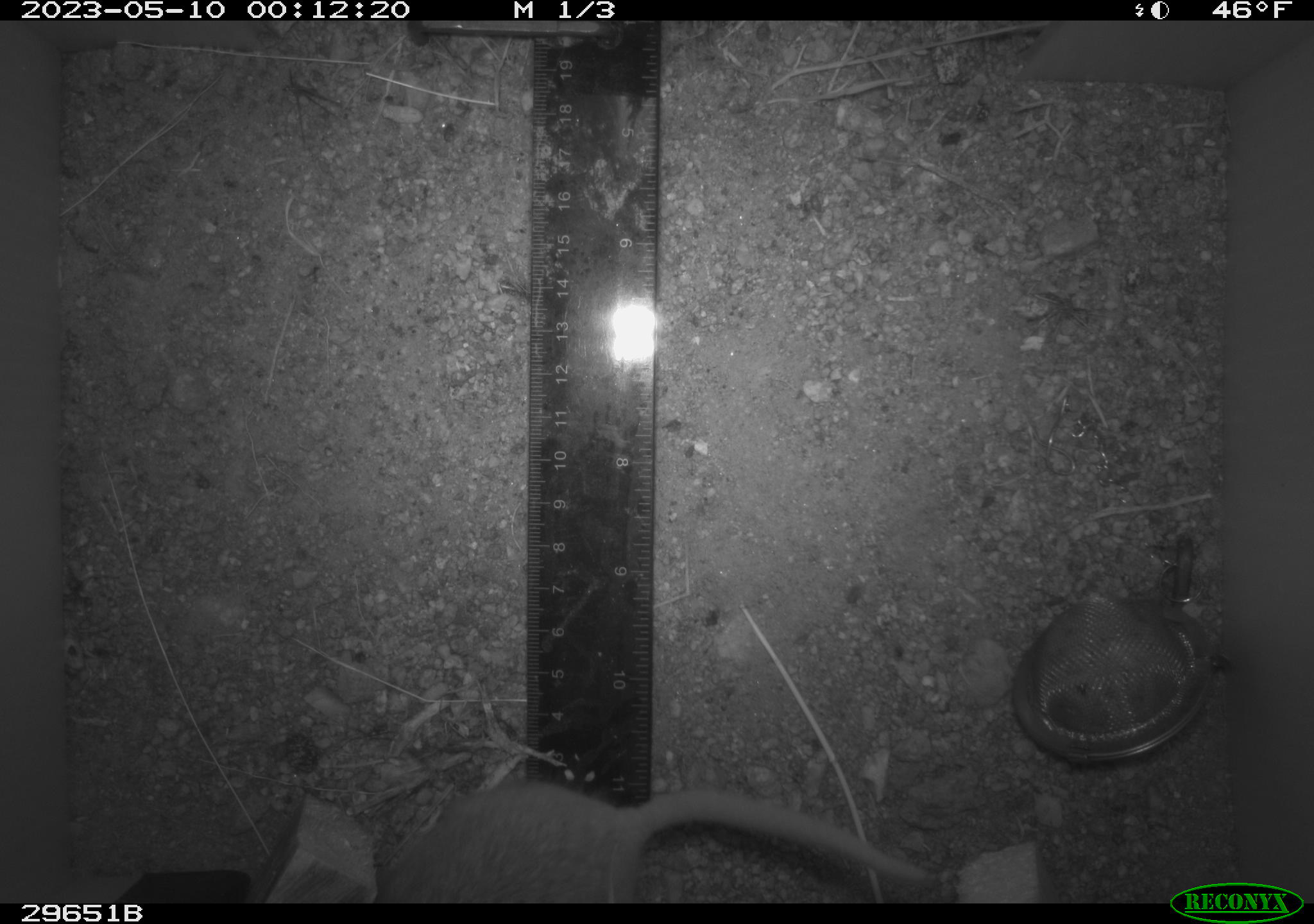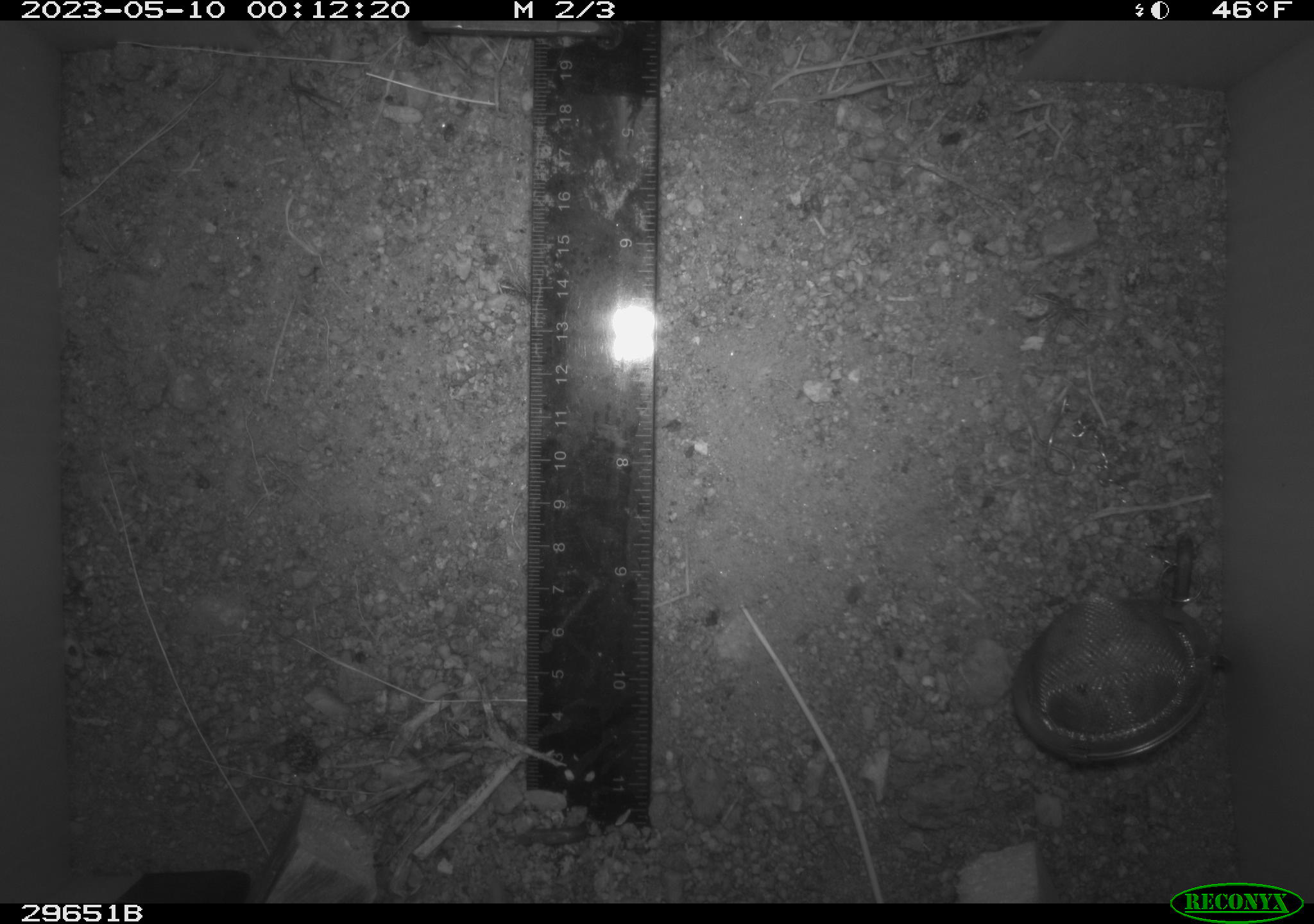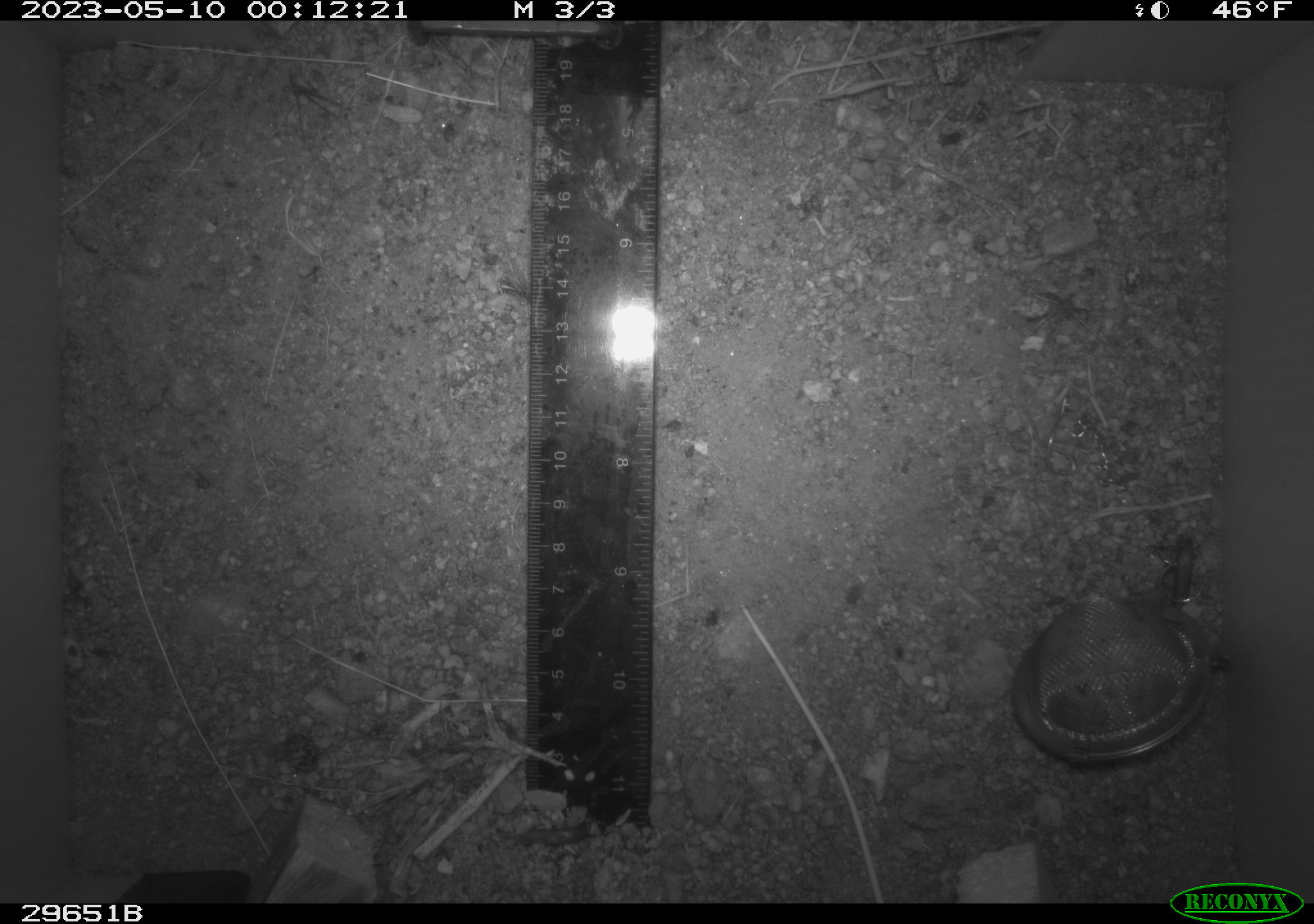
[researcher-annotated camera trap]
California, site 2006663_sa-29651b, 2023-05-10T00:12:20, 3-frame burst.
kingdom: Animalia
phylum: Chordata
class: Mammalia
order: Rodentia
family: Cricetidae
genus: Neotoma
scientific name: Neotoma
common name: pack rat or woodrat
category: neotoma species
Neotoma species (pack rat or woodrat) (Neotoma).